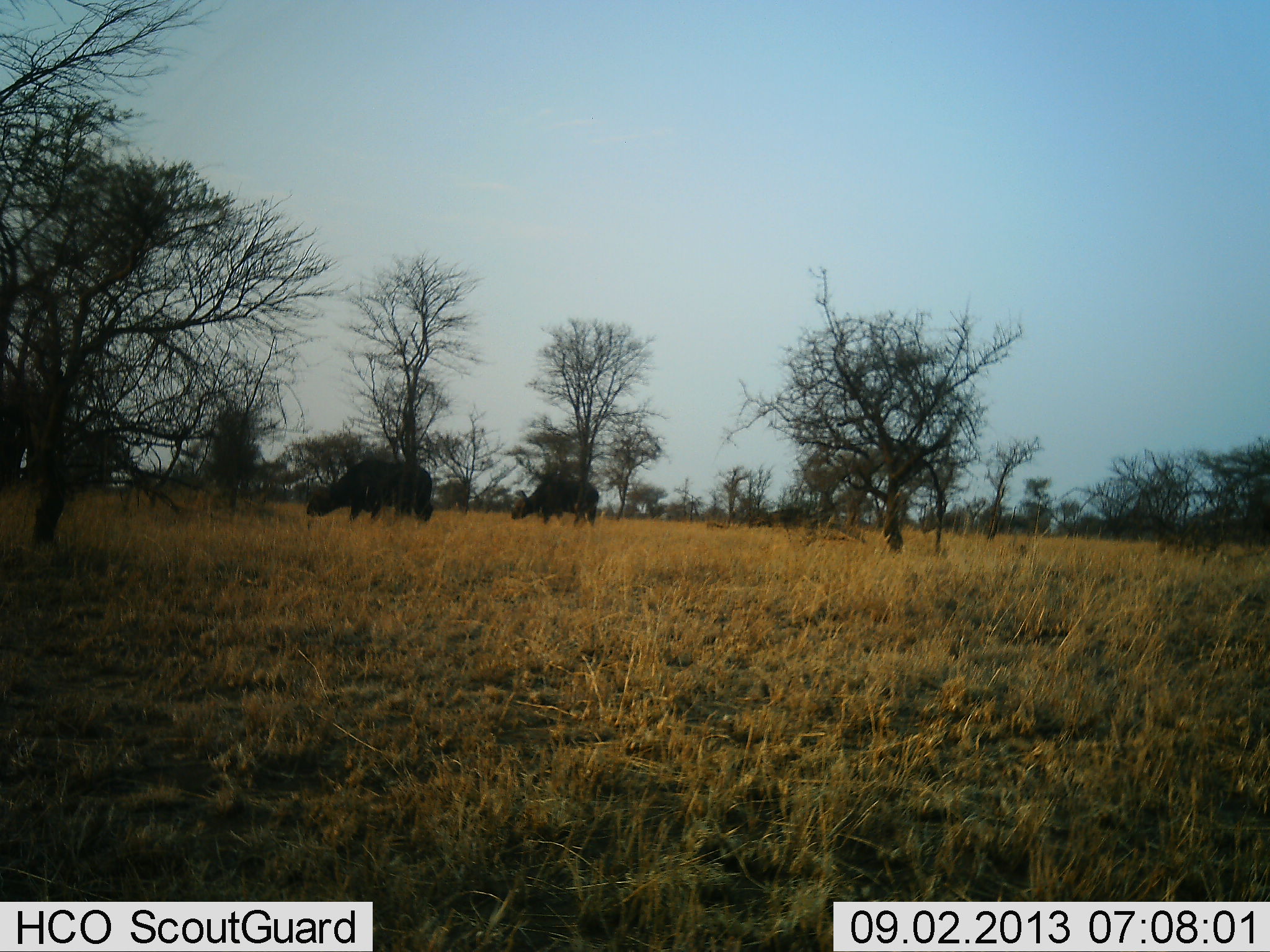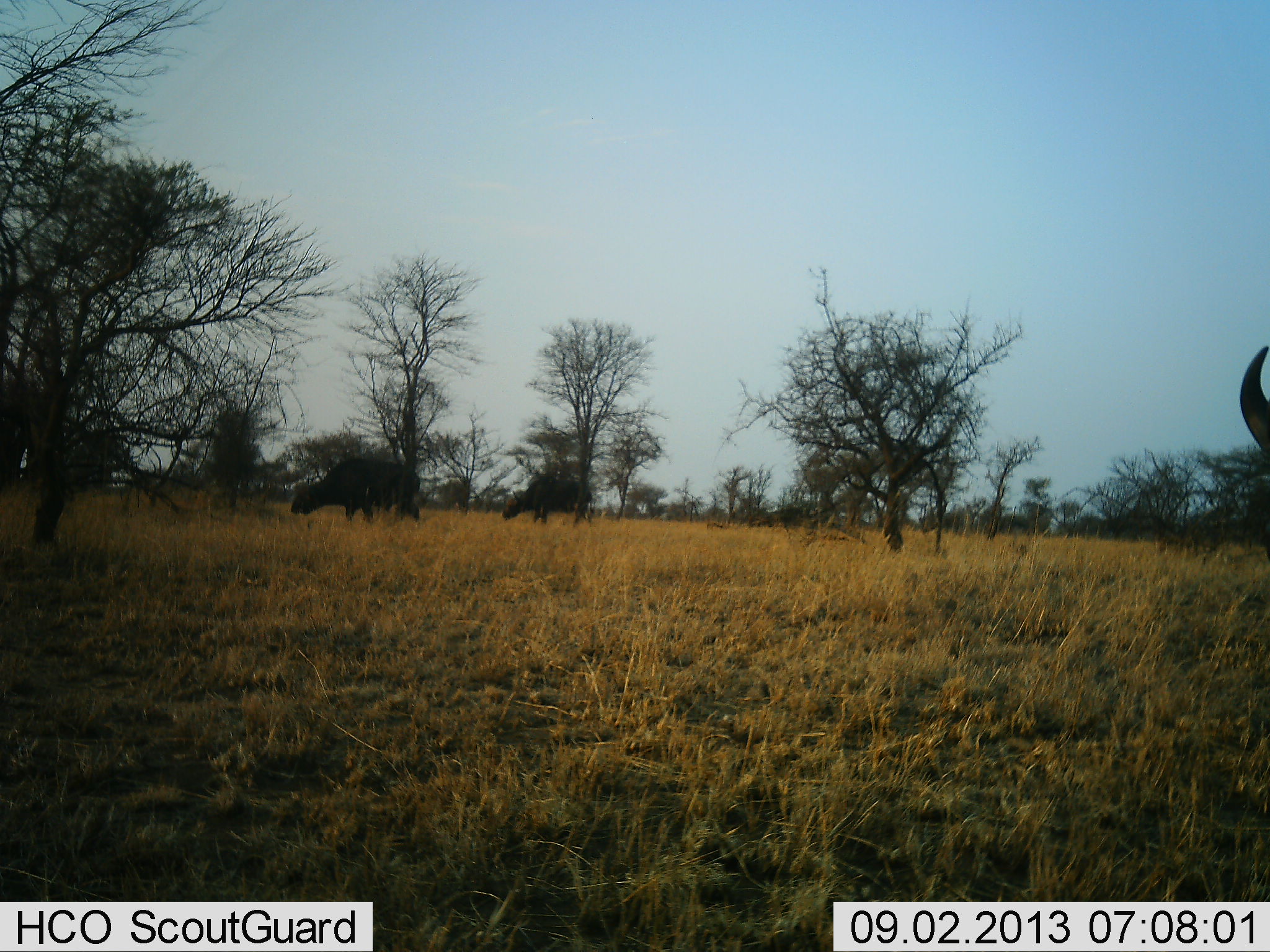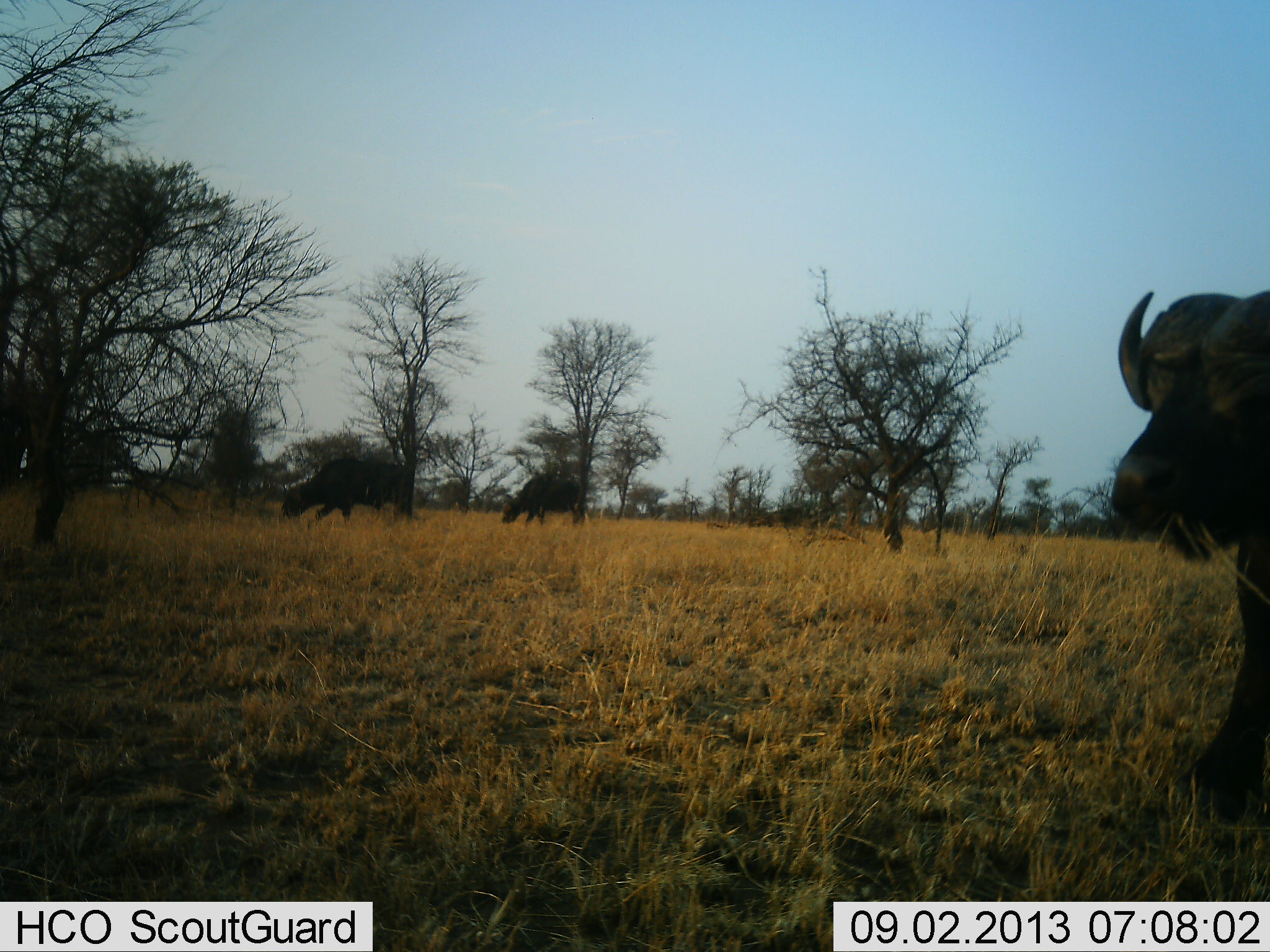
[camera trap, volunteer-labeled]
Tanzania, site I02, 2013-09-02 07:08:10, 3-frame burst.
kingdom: Animalia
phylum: Chordata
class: Mammalia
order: Artiodactyla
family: Bovidae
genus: Syncerus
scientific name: Syncerus caffer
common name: cape buffalo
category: buffalo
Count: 3.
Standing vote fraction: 0%.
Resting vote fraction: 0%.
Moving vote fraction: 92%.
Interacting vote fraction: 0%.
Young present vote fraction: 0%.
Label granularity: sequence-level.